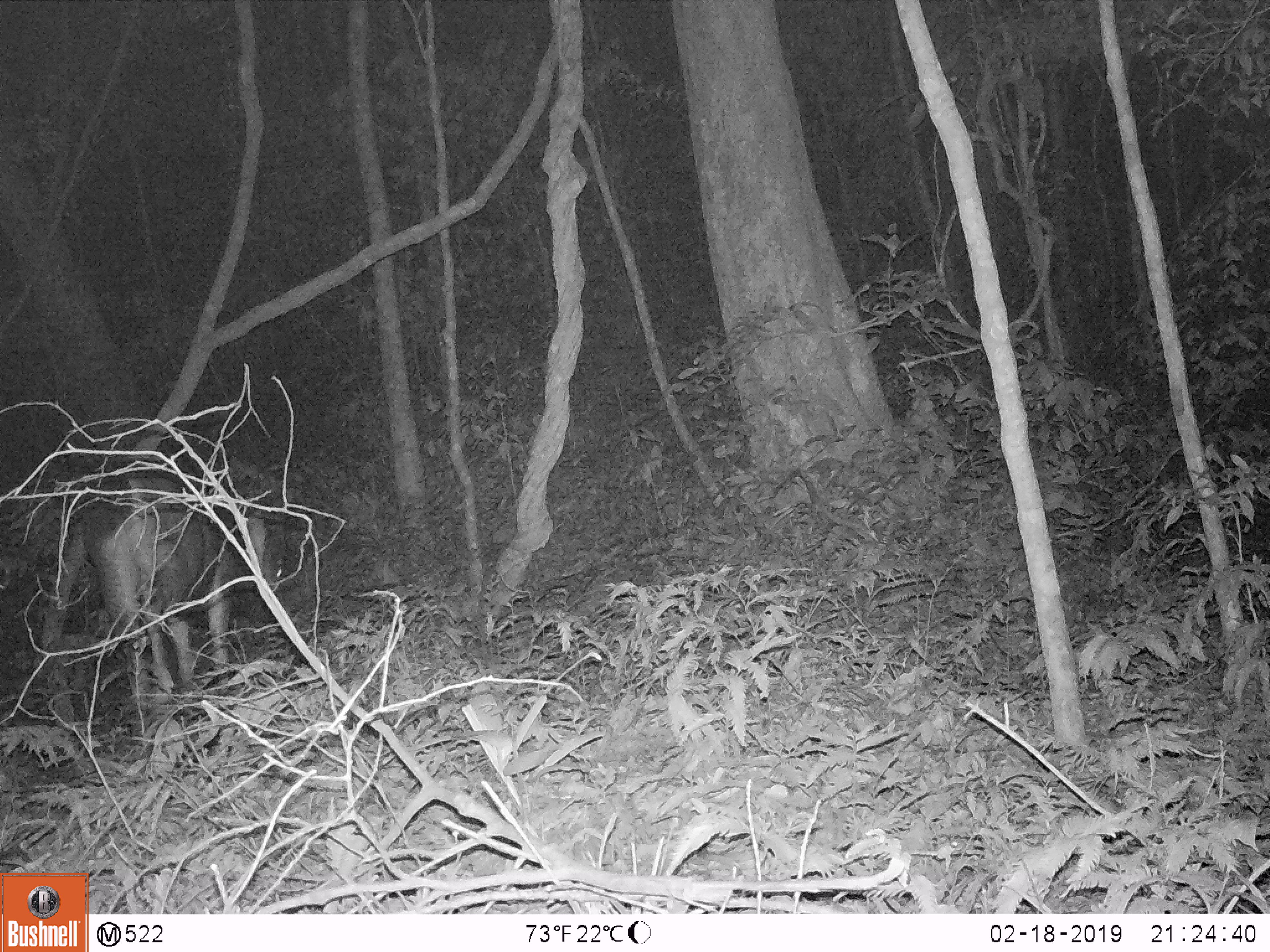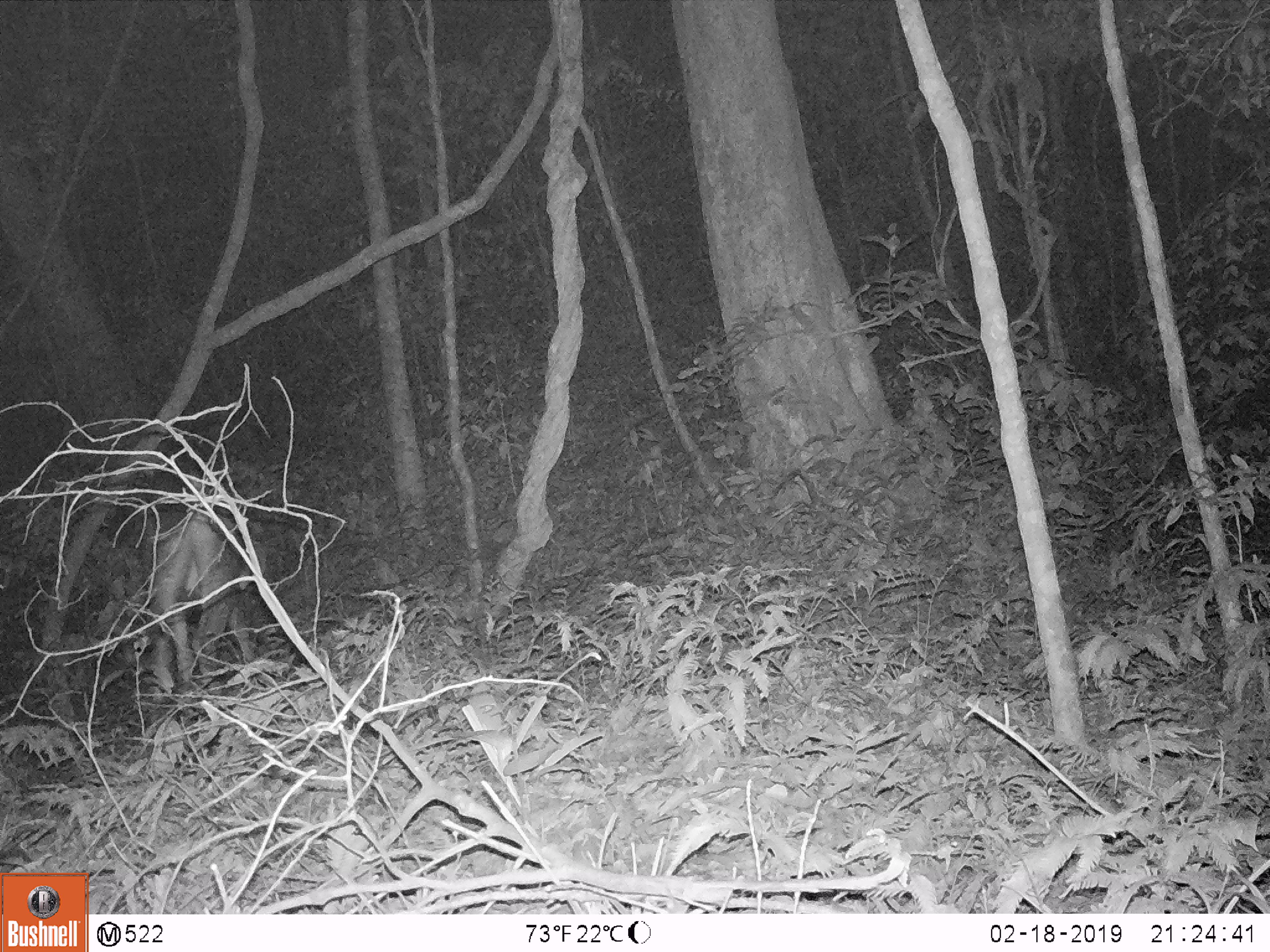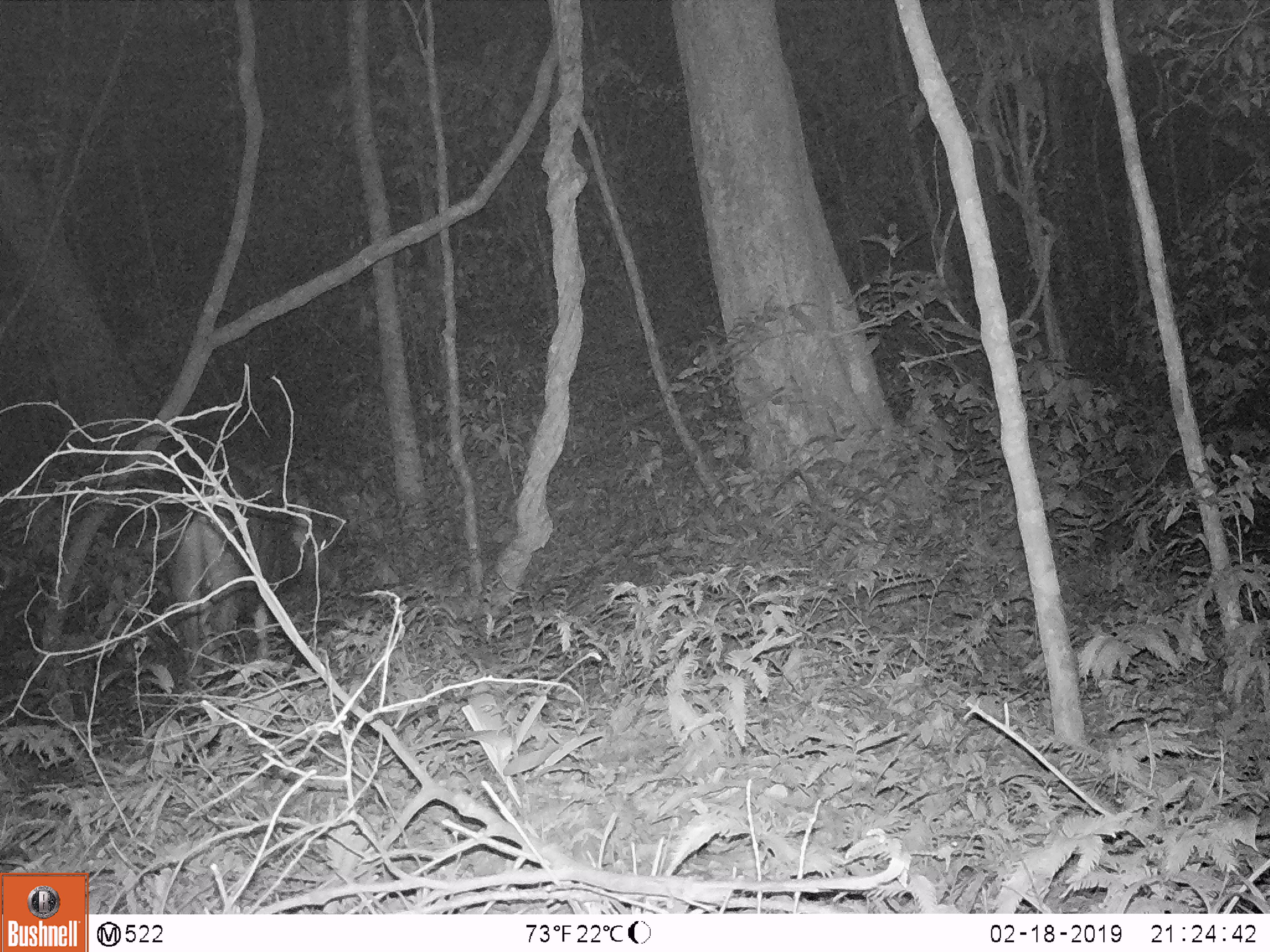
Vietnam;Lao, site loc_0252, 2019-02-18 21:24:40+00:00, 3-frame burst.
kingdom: Animalia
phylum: Chordata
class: Mammalia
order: Artiodactyla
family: Cervidae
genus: Rusa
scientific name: Rusa unicolor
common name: sambar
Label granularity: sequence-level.